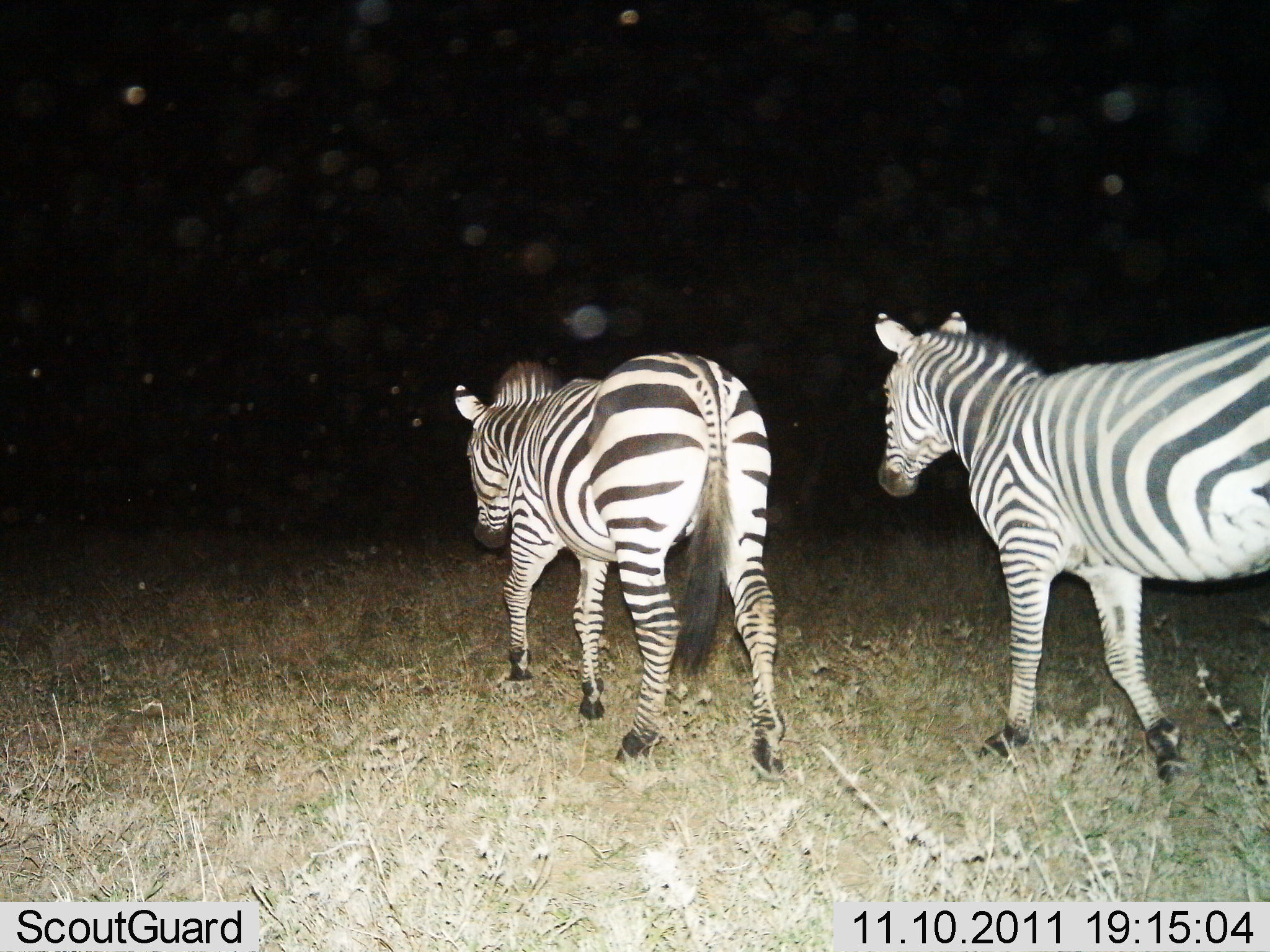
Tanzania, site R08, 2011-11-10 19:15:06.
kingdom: Animalia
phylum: Chordata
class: Mammalia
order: Perissodactyla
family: Equidae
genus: Equus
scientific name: Equus quagga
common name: plains zebra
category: zebra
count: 2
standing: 8%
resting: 0%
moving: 92%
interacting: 0%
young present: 0%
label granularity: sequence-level